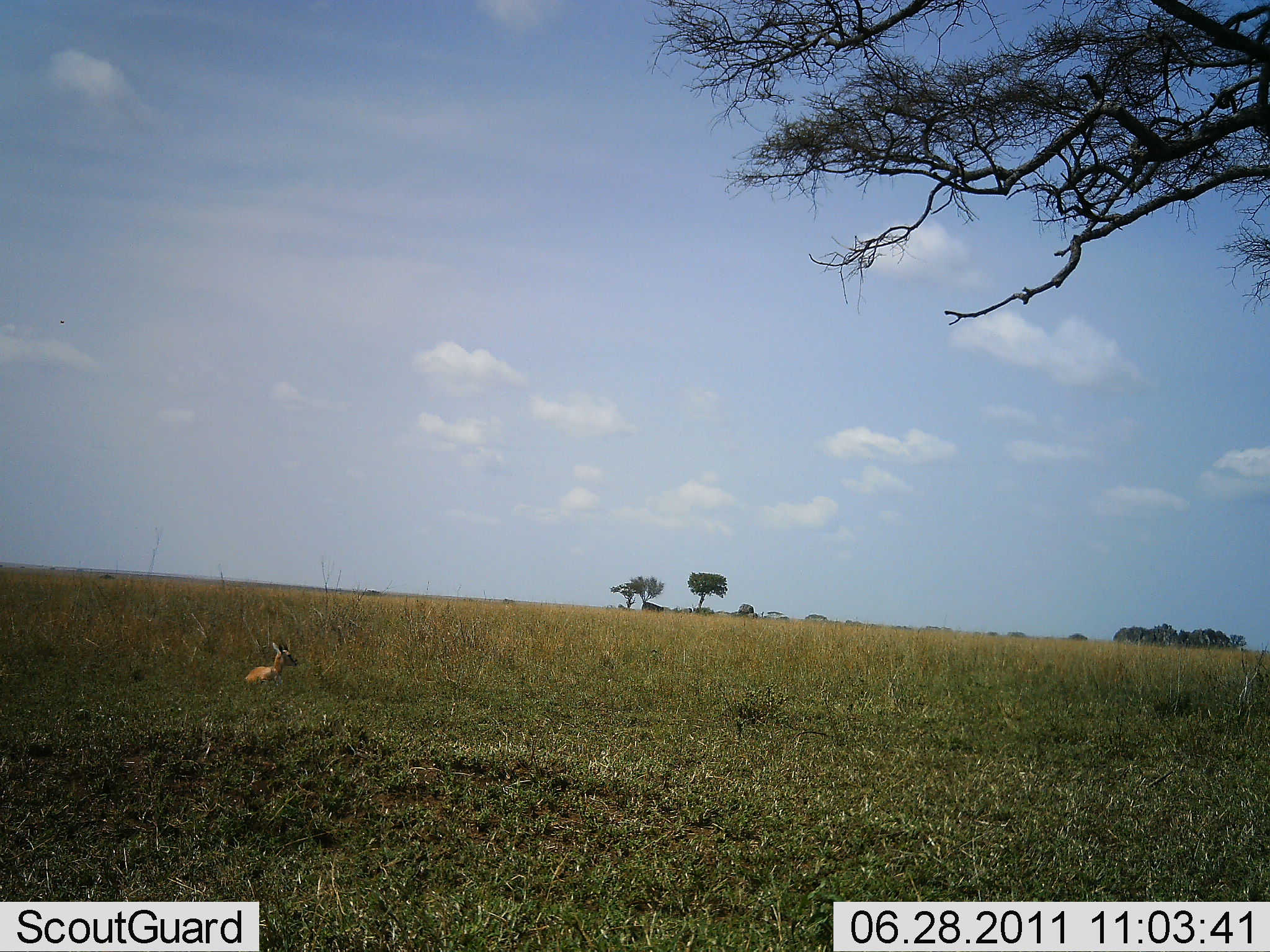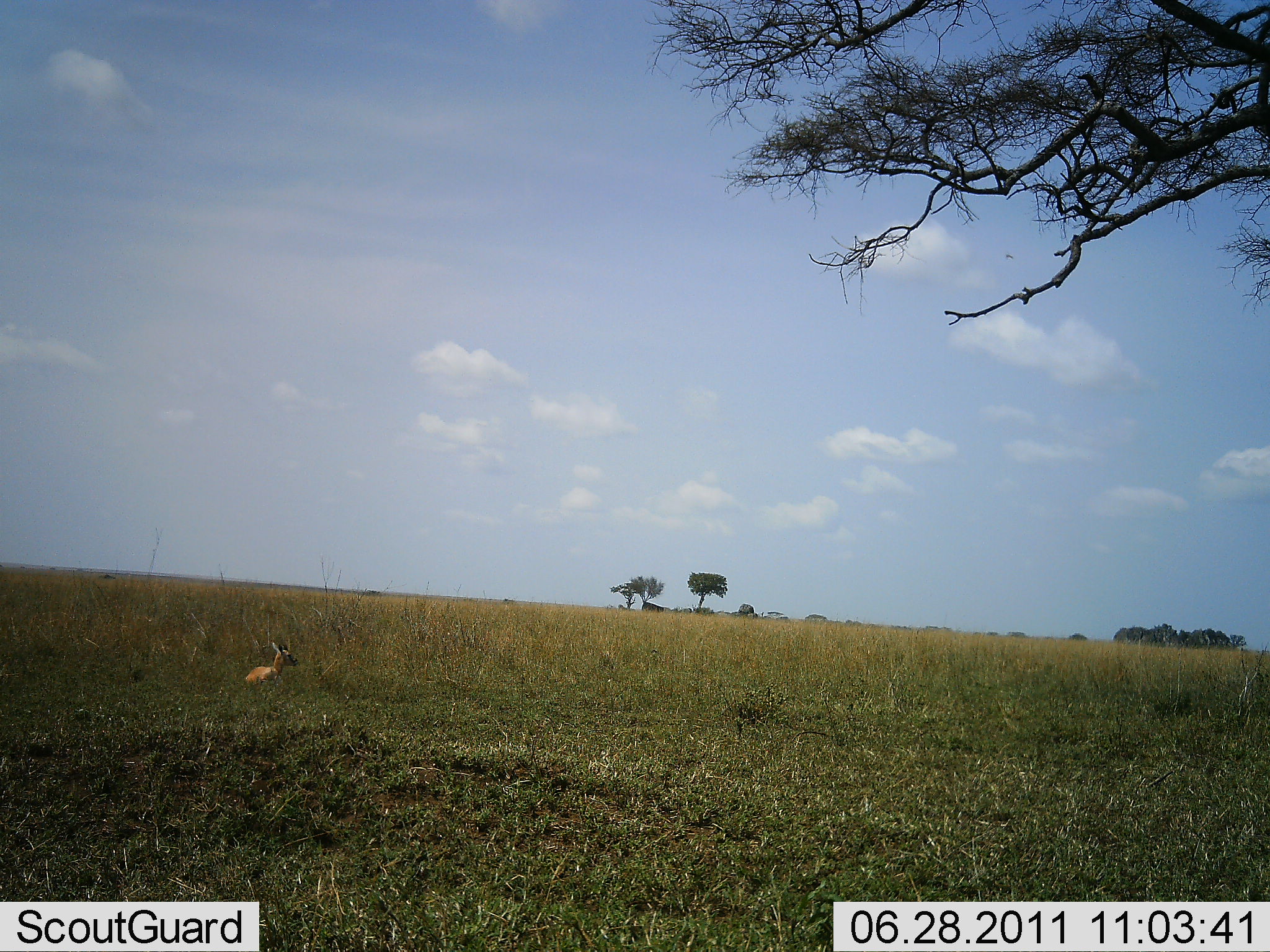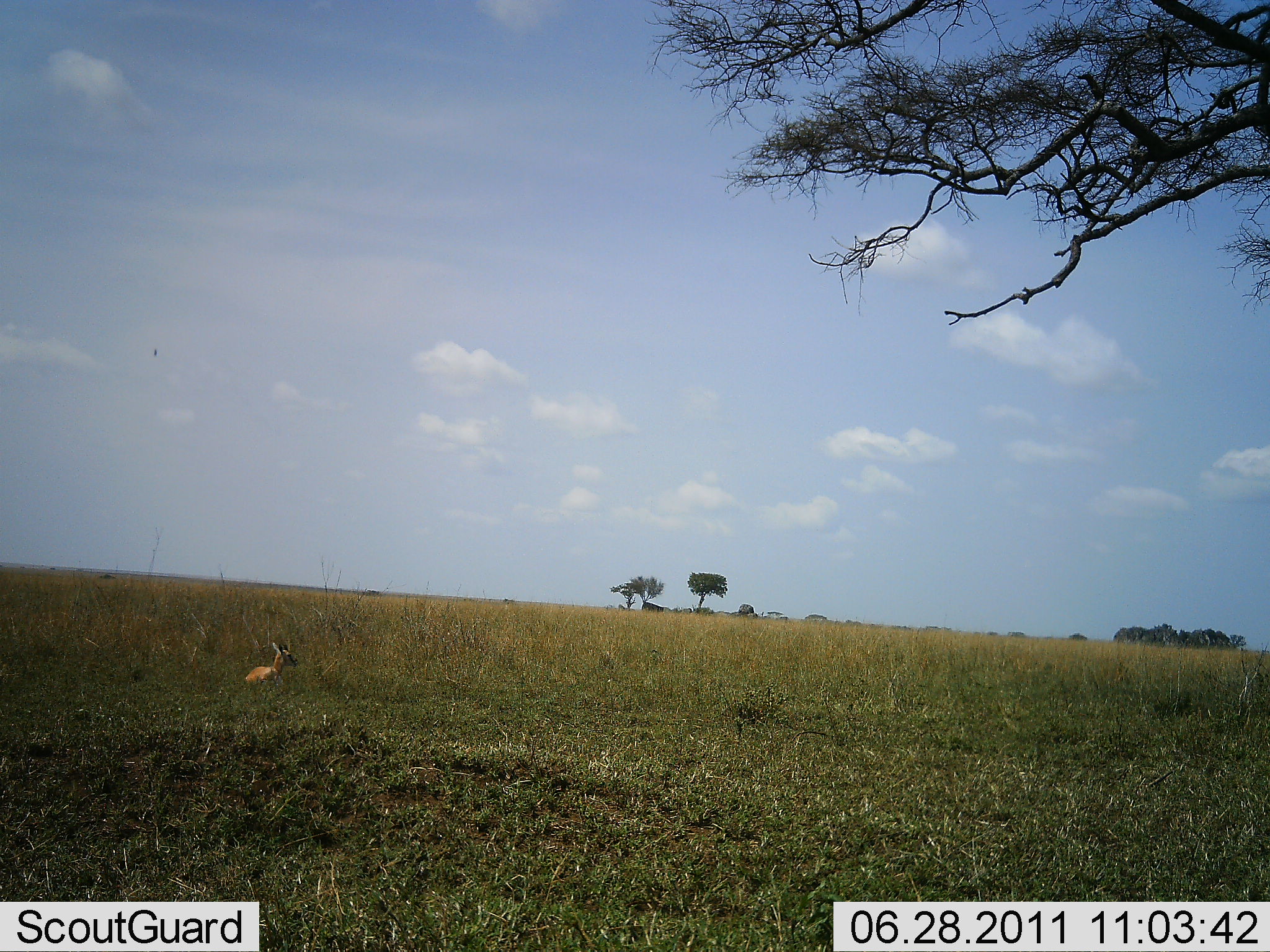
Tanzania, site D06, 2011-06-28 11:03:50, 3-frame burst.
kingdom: Animalia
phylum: Chordata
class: Mammalia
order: Artiodactyla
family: Bovidae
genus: Eudorcas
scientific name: Eudorcas thomsonii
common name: thomson's gazelle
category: gazellethomsons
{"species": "gazellethomsons (thomson's gazelle) (Eudorcas thomsonii)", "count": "1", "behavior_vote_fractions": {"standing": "0%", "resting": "100%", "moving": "0%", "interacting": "0%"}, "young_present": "0%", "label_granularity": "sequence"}